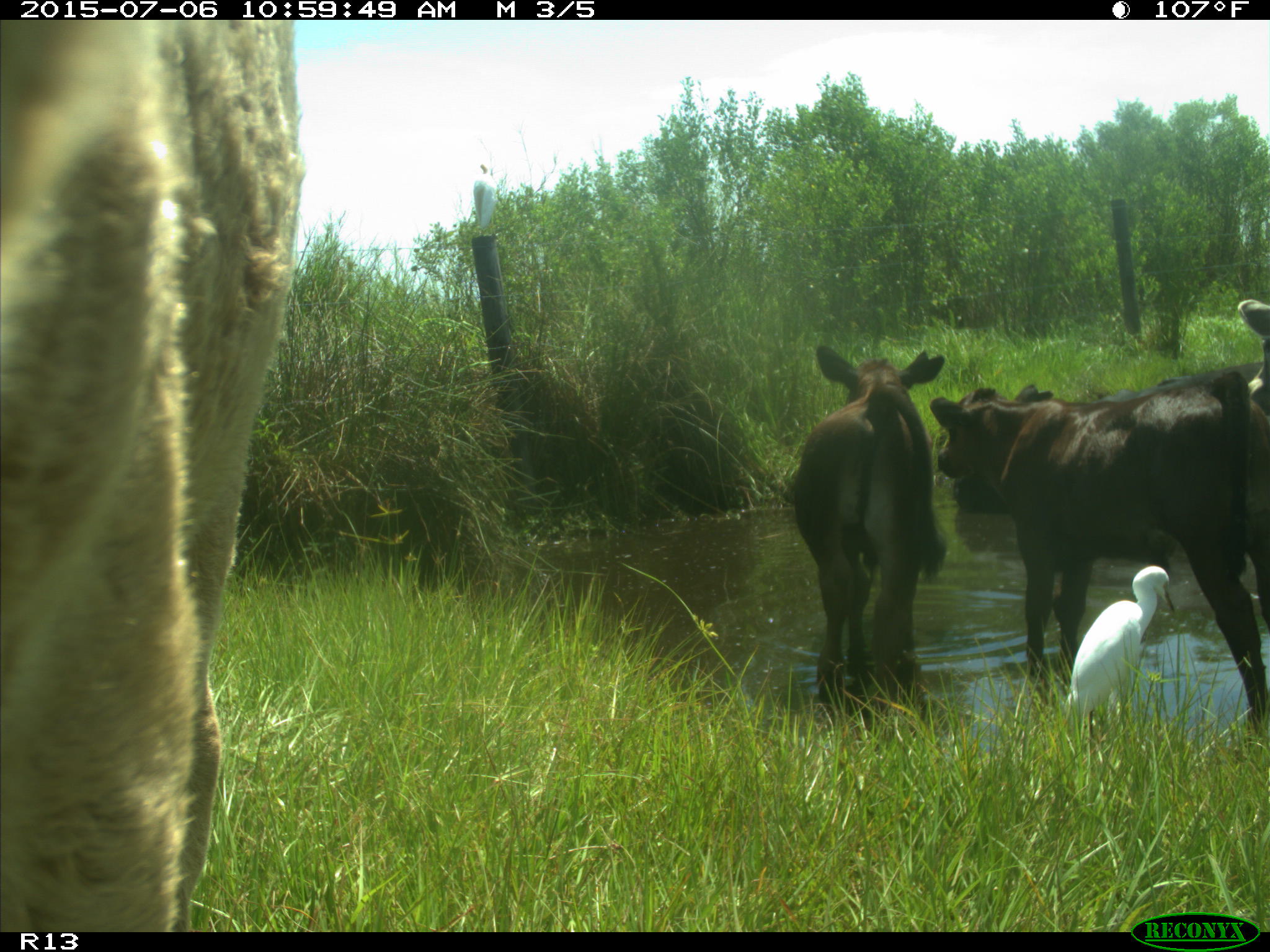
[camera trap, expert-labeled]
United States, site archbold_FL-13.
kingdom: Animalia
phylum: Chordata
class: Mammalia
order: Artiodactyla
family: Bovidae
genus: Bos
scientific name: Bos taurus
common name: domestic cow